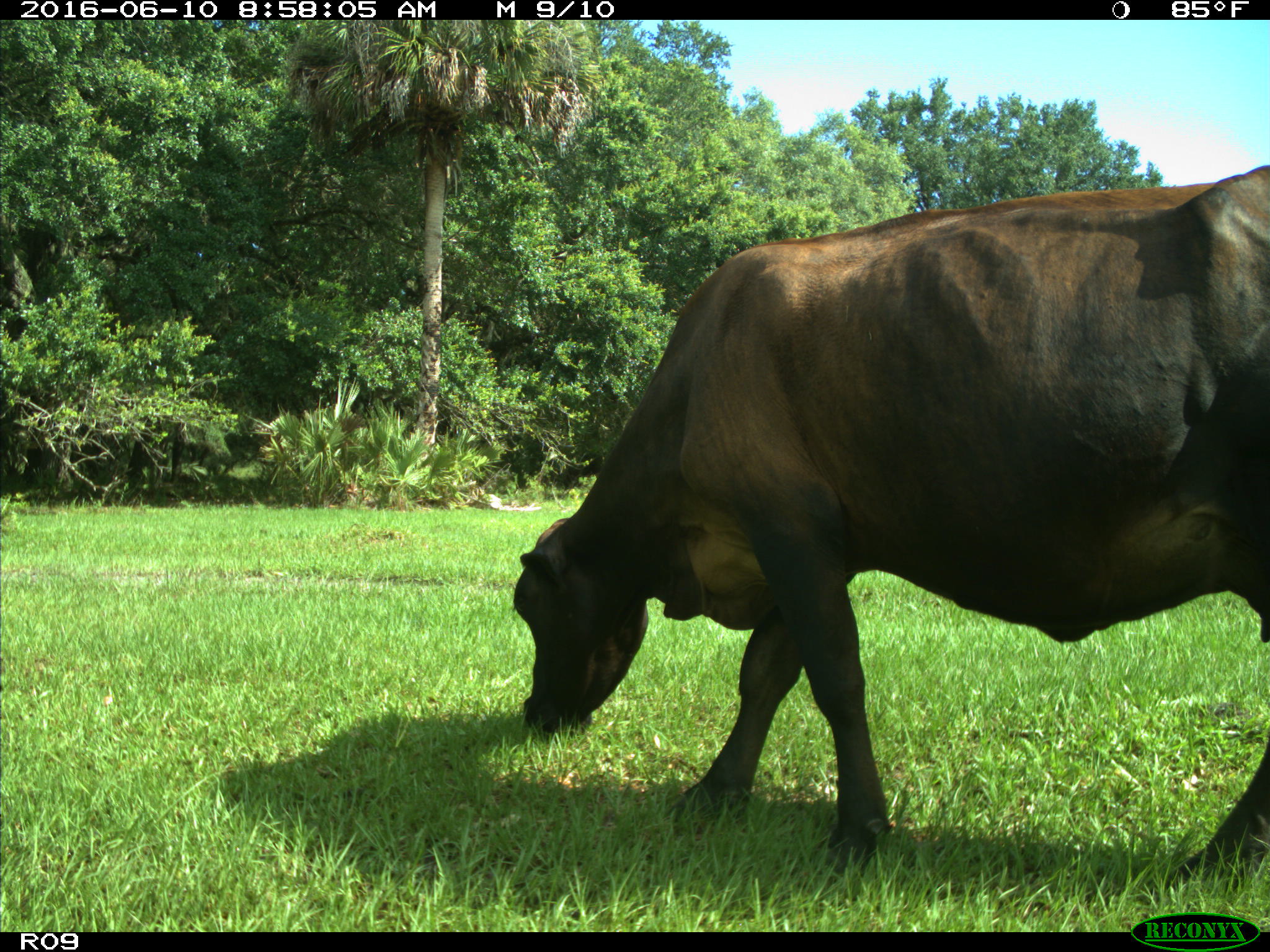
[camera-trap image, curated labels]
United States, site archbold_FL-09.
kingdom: Animalia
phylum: Chordata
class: Mammalia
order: Artiodactyla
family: Bovidae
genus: Bos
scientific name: Bos taurus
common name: domestic cow